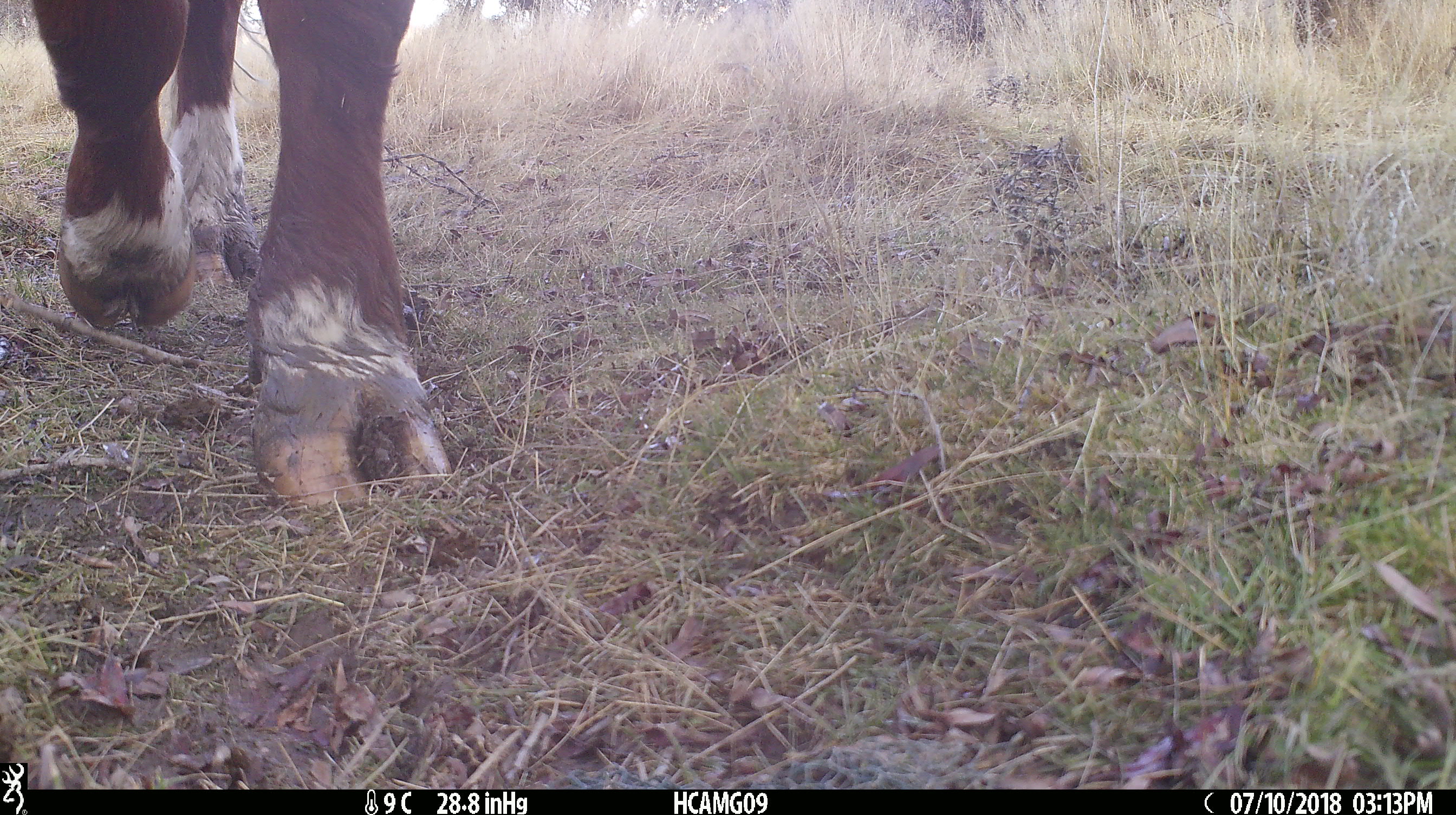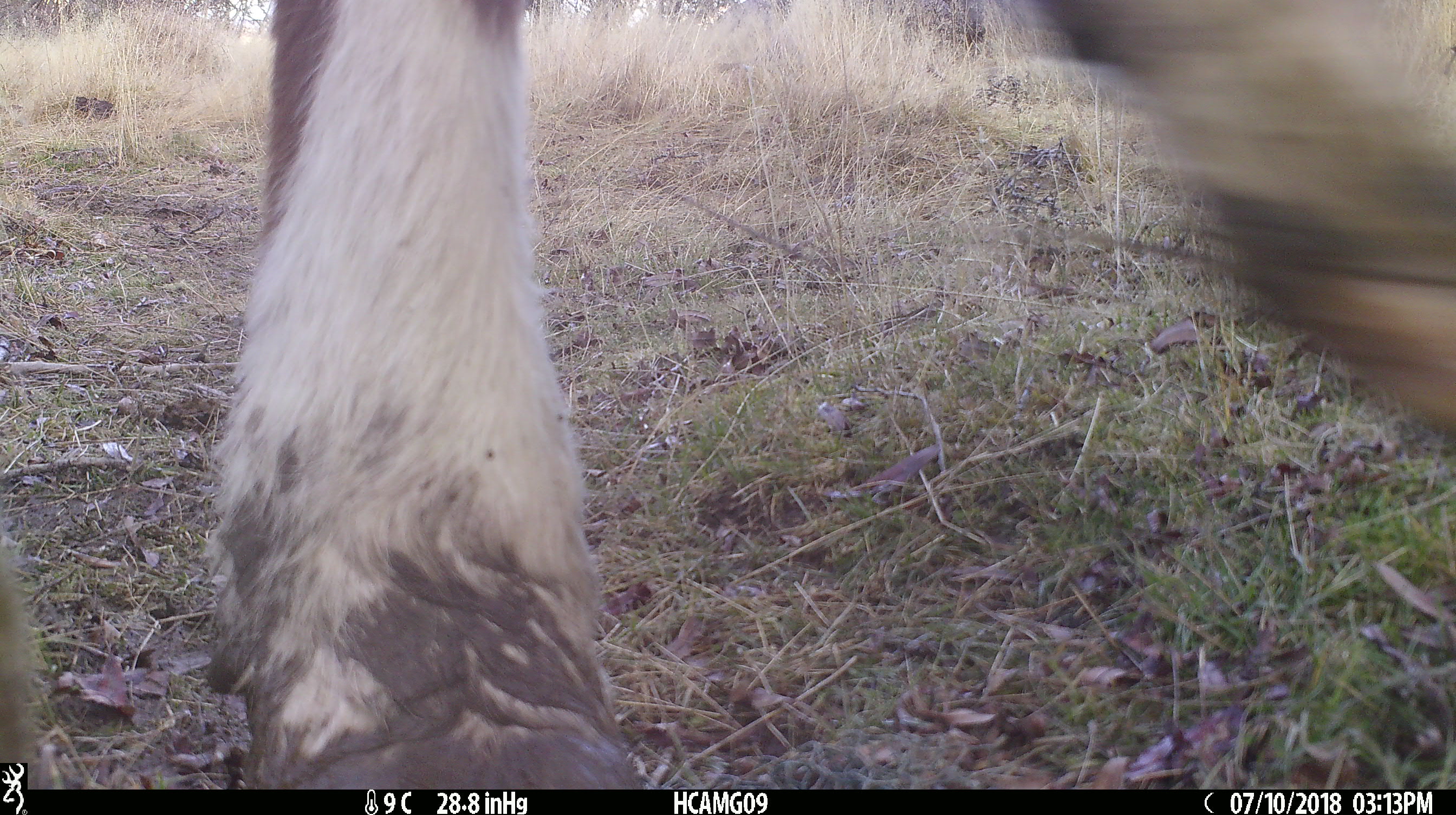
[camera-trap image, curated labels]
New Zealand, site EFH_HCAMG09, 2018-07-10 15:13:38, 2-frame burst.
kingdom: Animalia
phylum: Chordata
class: Mammalia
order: Artiodactyla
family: Bovidae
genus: Bos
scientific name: Bos taurus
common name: domestic cow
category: cow